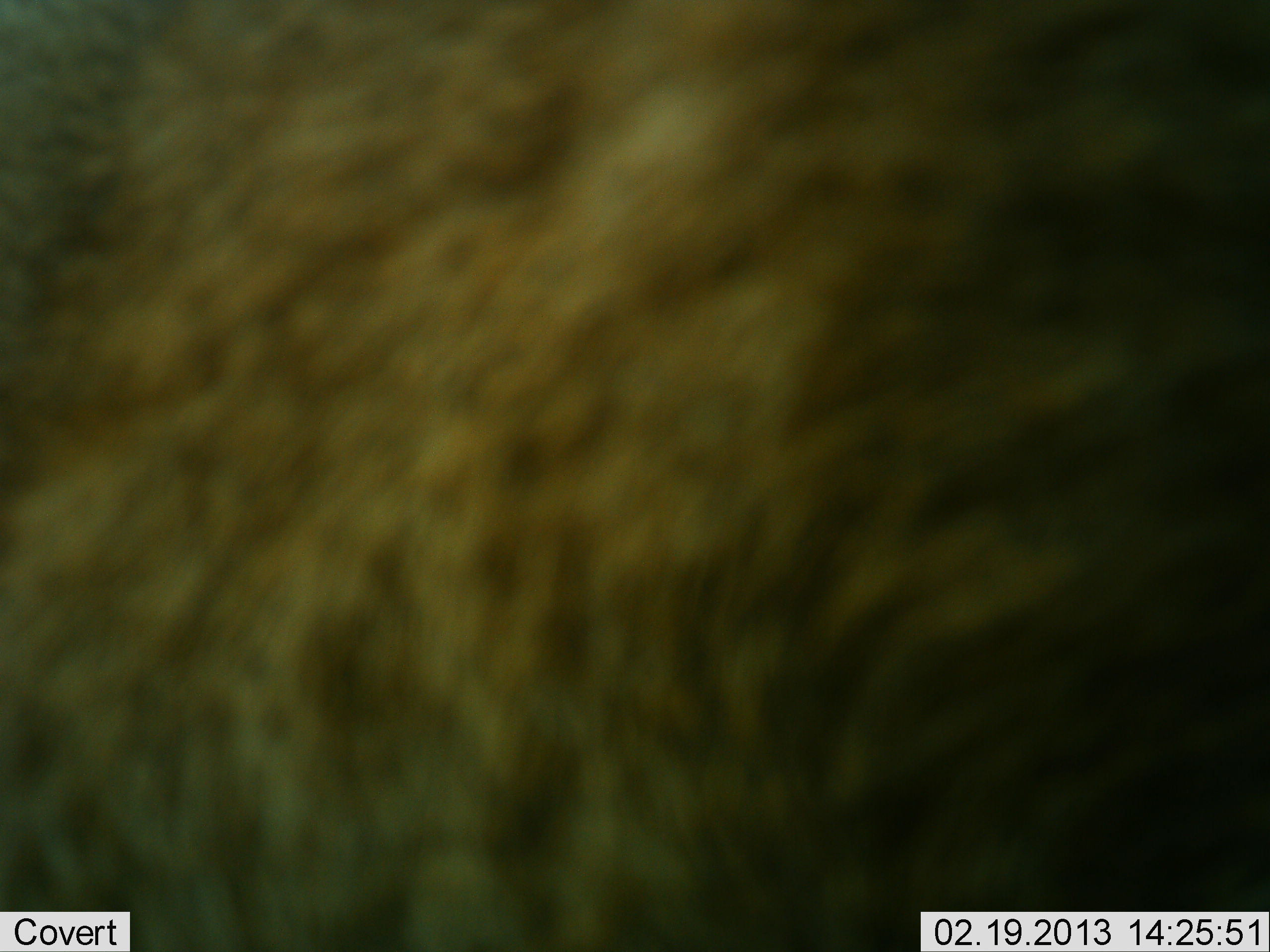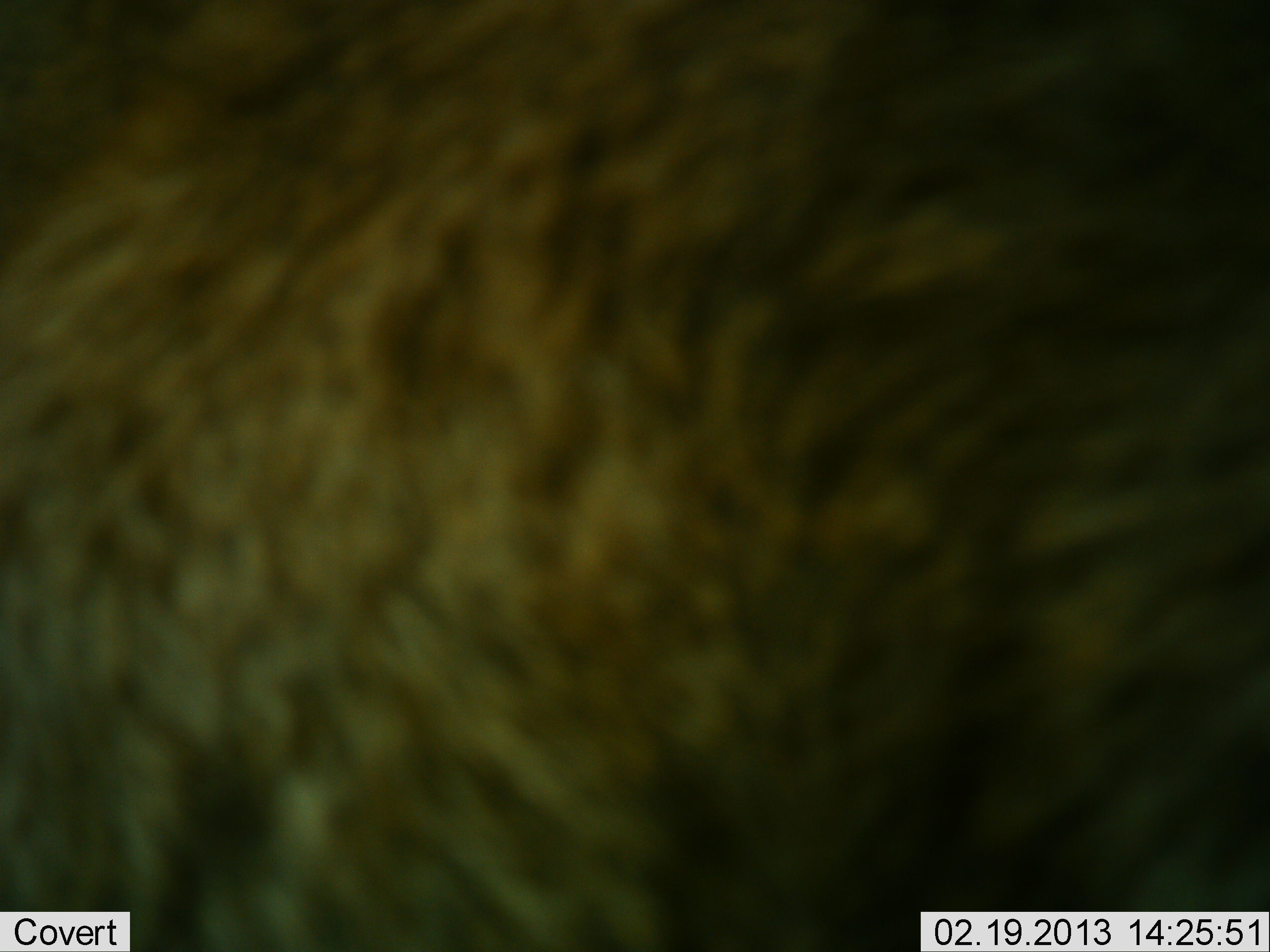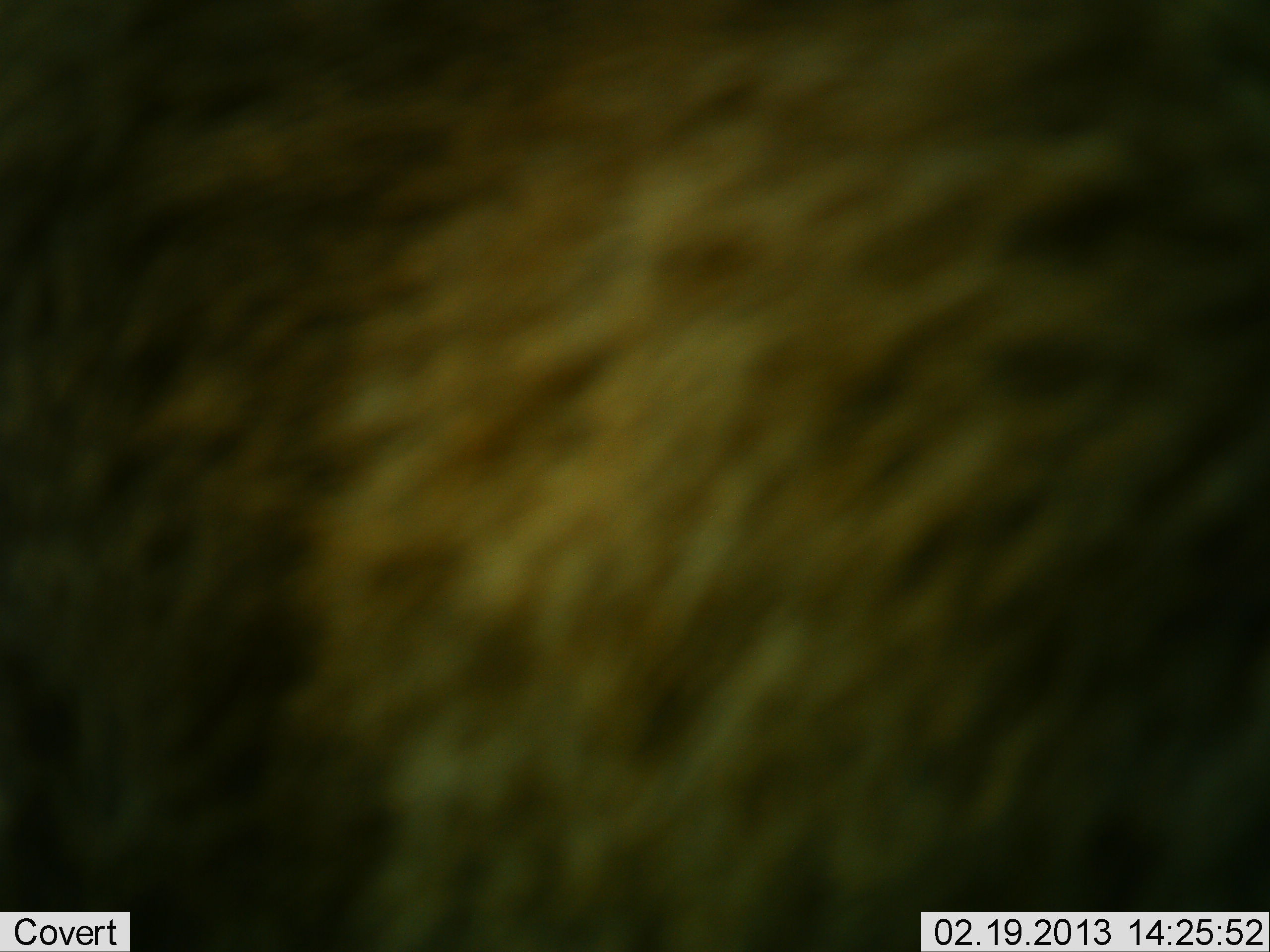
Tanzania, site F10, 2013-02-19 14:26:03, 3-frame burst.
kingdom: Animalia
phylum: Chordata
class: Mammalia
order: Artiodactyla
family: Bovidae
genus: Connochaetes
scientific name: Connochaetes taurinus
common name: blue wildebeest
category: wildebeest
Wildebeest (blue wildebeest) (Connochaetes taurinus), count 1. Behavior (volunteer vote fractions): standing 86%, resting 0%, moving 14%, interacting 0%. Young present (vote fraction): 0%. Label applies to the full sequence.